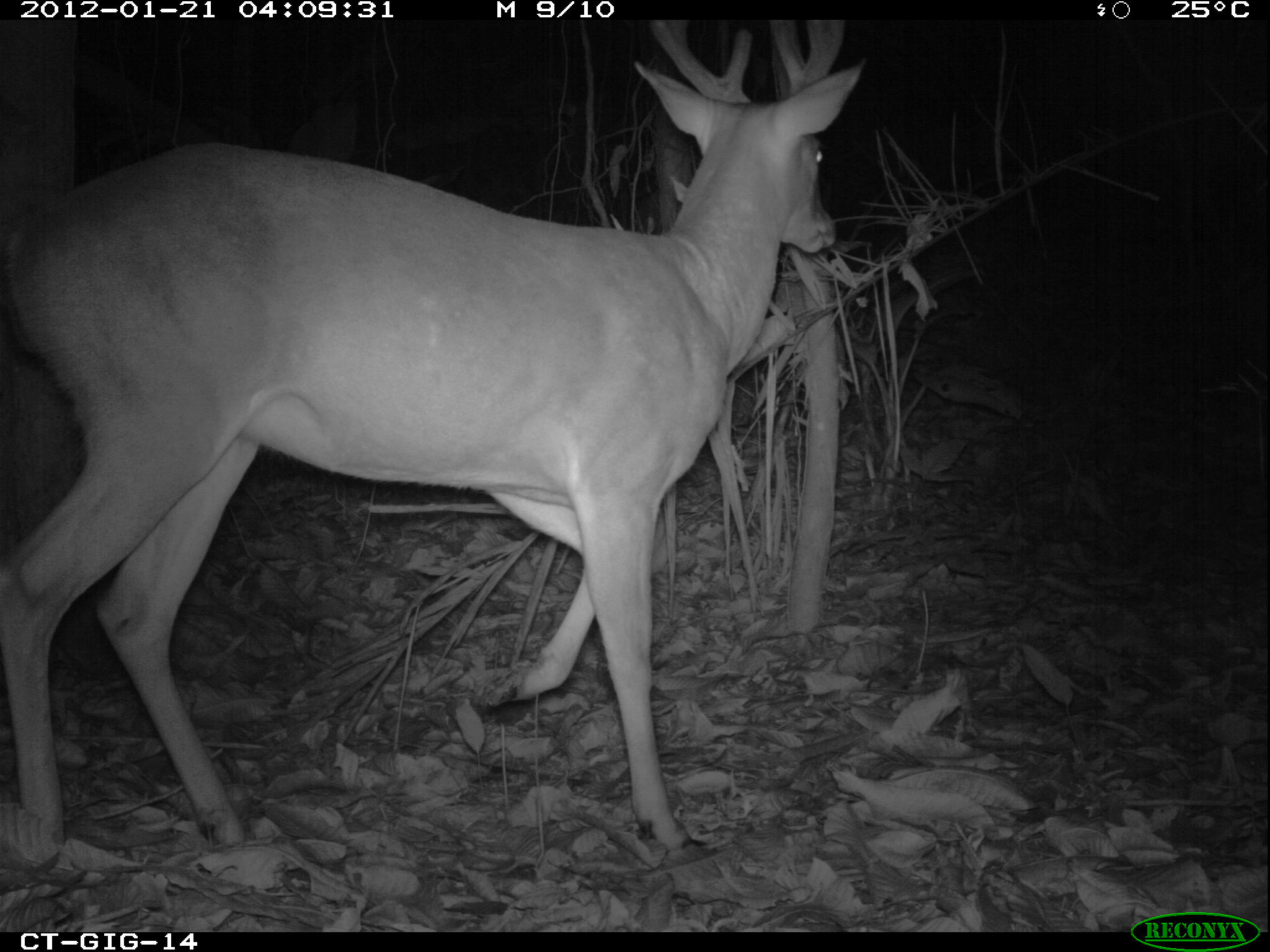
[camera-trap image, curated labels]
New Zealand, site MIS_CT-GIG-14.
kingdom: Animalia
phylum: Chordata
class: Mammalia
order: Artiodactyla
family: Cervidae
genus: Odocoileus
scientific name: Odocoileus virginianus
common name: white-tailed deer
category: white tailed deer